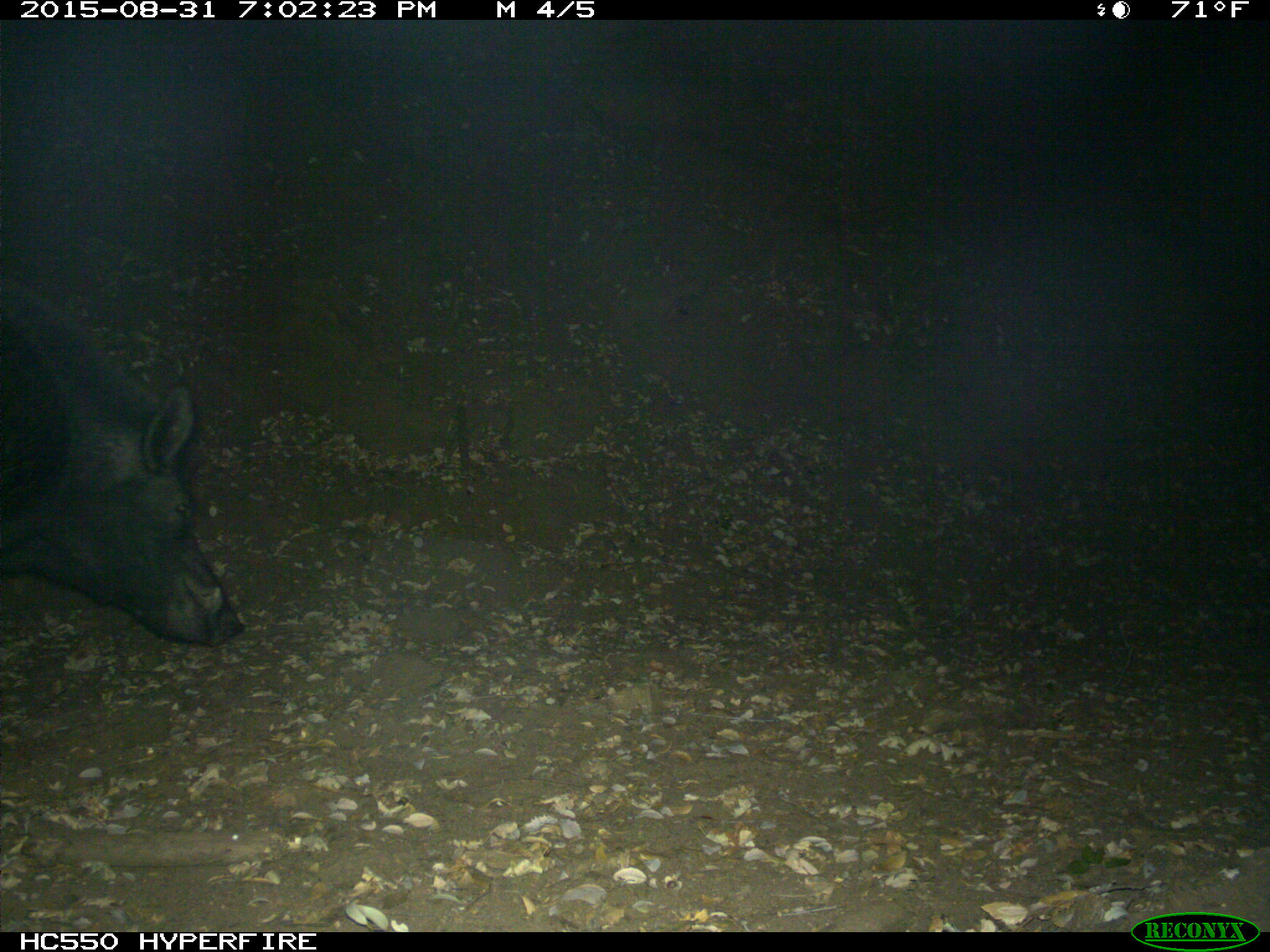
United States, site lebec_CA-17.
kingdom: Animalia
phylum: Chordata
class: Mammalia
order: Artiodactyla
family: Suidae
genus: Sus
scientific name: Sus scrofa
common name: wild boar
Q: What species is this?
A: Sus scrofa (wild boar).